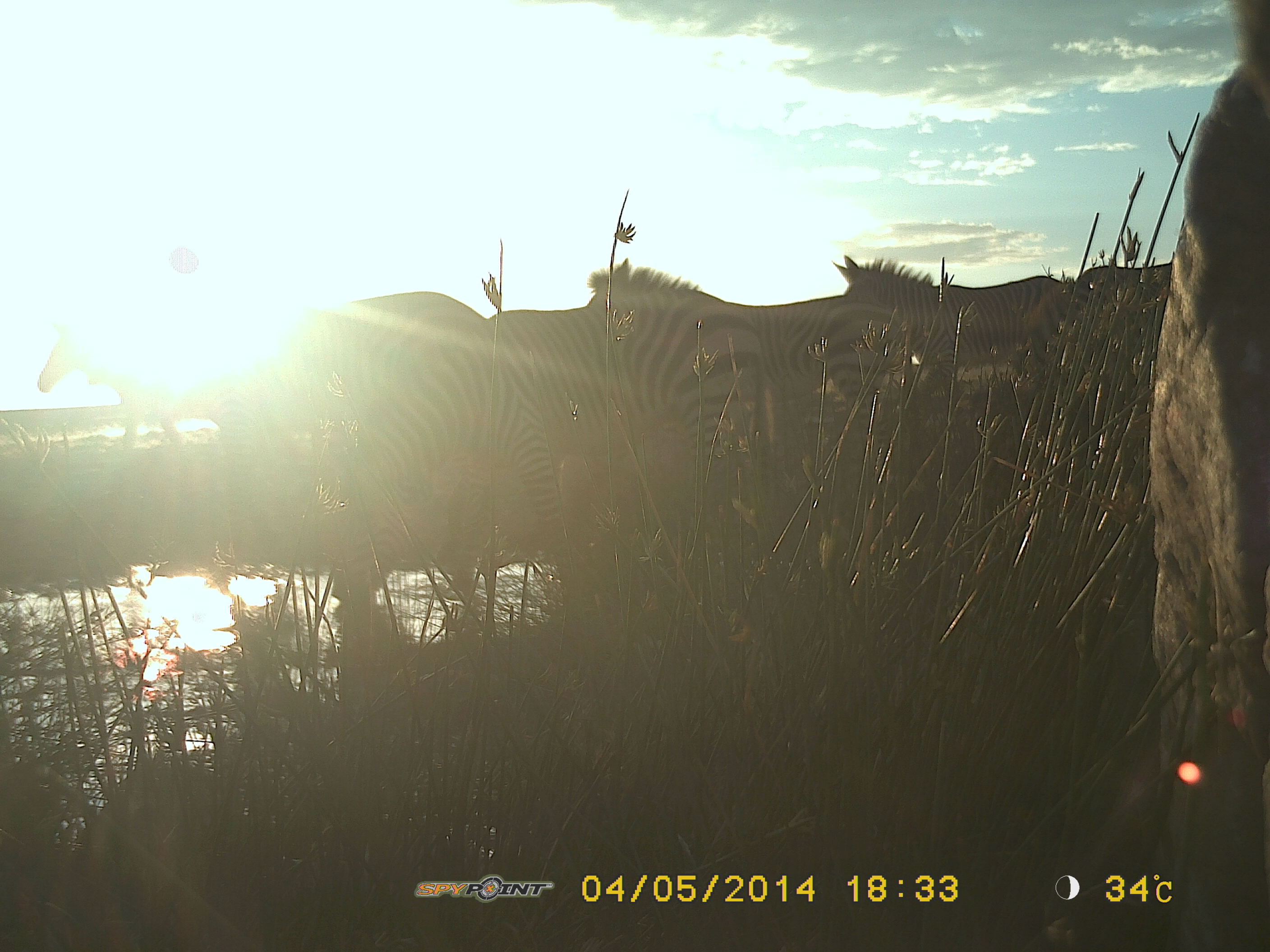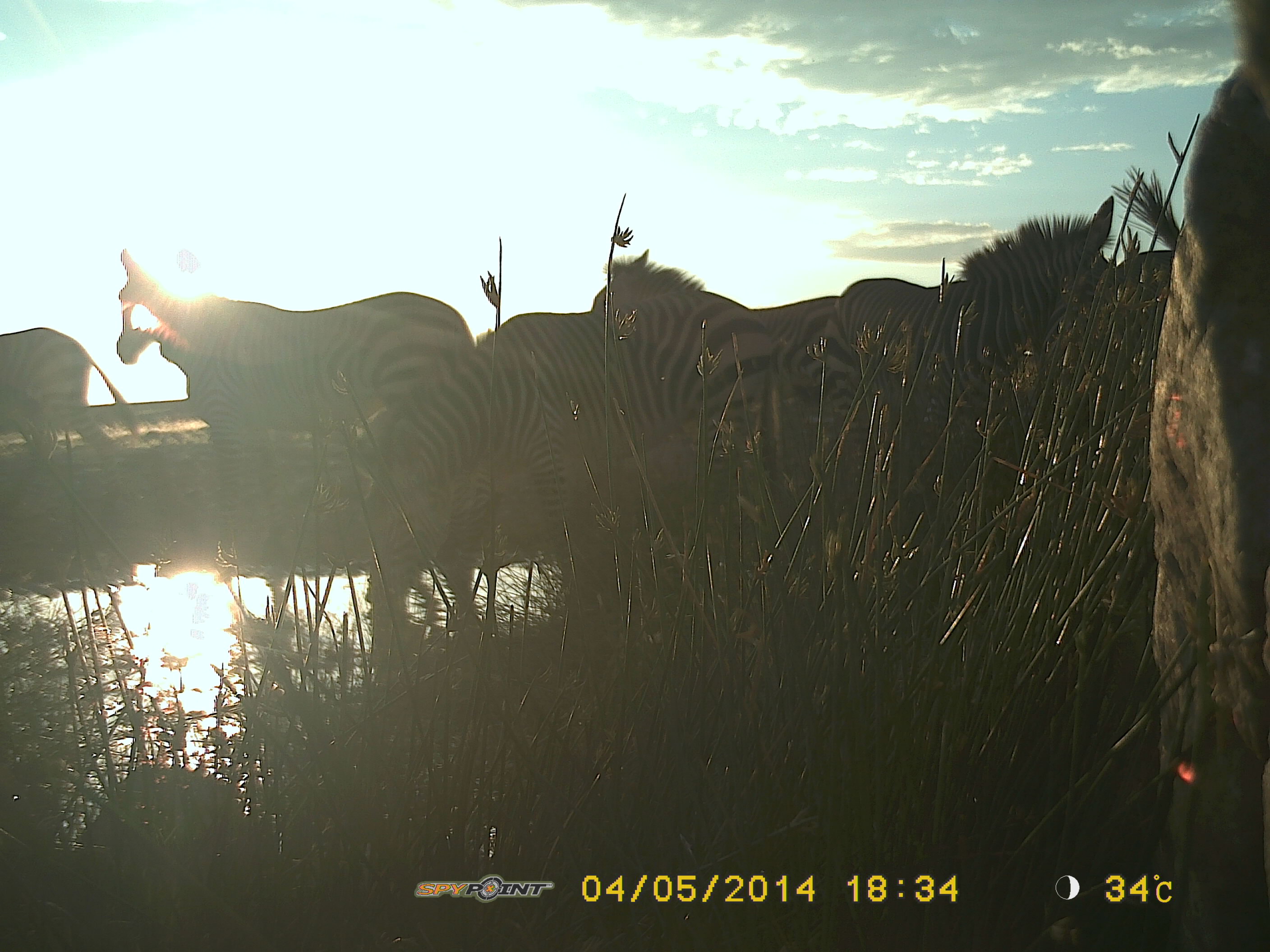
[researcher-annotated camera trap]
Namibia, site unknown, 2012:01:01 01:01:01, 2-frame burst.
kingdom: Animalia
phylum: Chordata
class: Mammalia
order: Perissodactyla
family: Equidae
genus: Equus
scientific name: Equus zebra hartmannae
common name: hartmann's mountain zebra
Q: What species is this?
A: Equus zebra hartmannae (hartmann's mountain zebra).